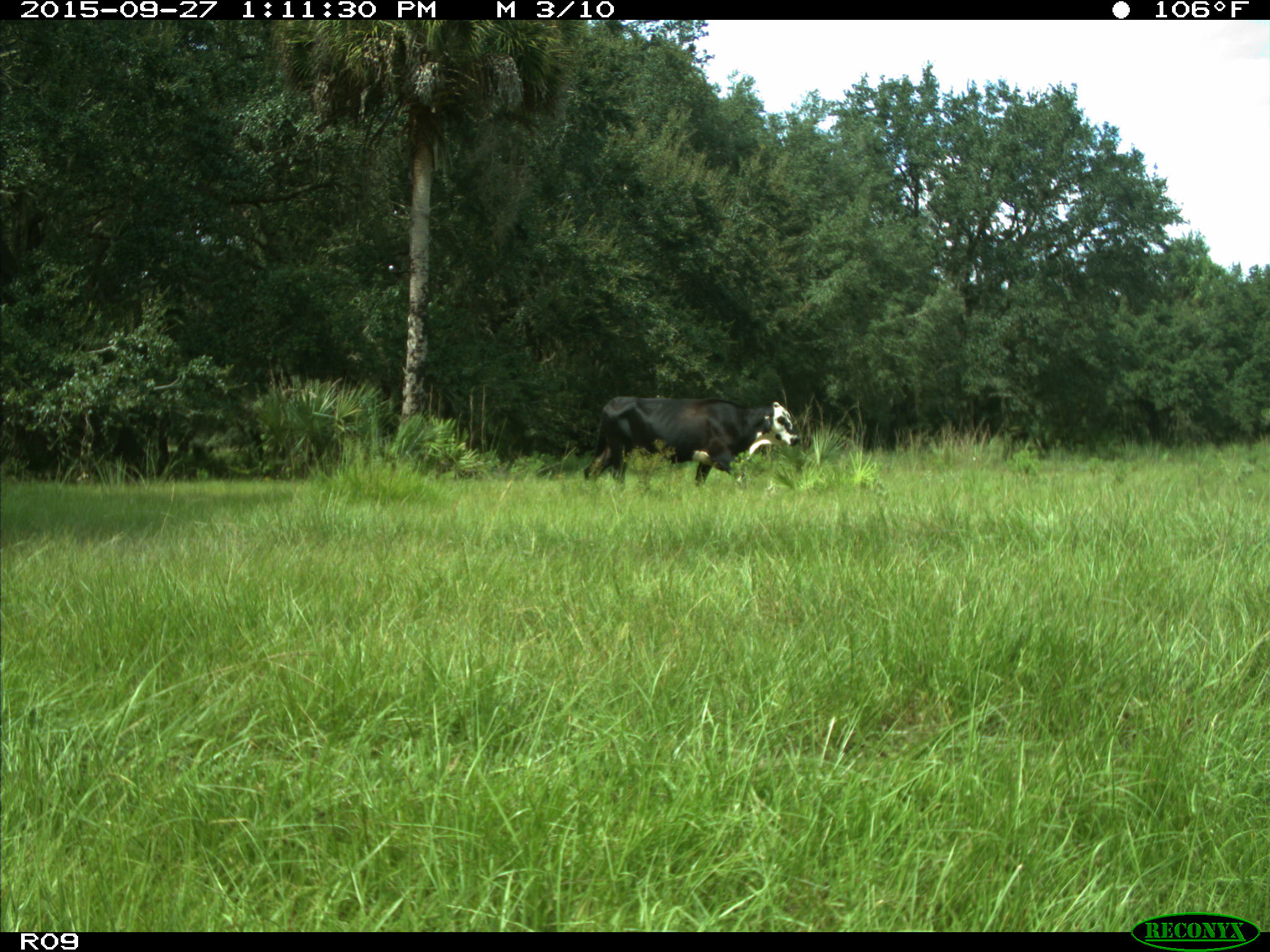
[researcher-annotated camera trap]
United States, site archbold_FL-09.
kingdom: Animalia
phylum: Chordata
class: Mammalia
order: Artiodactyla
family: Bovidae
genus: Bos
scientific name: Bos taurus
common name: domestic cow